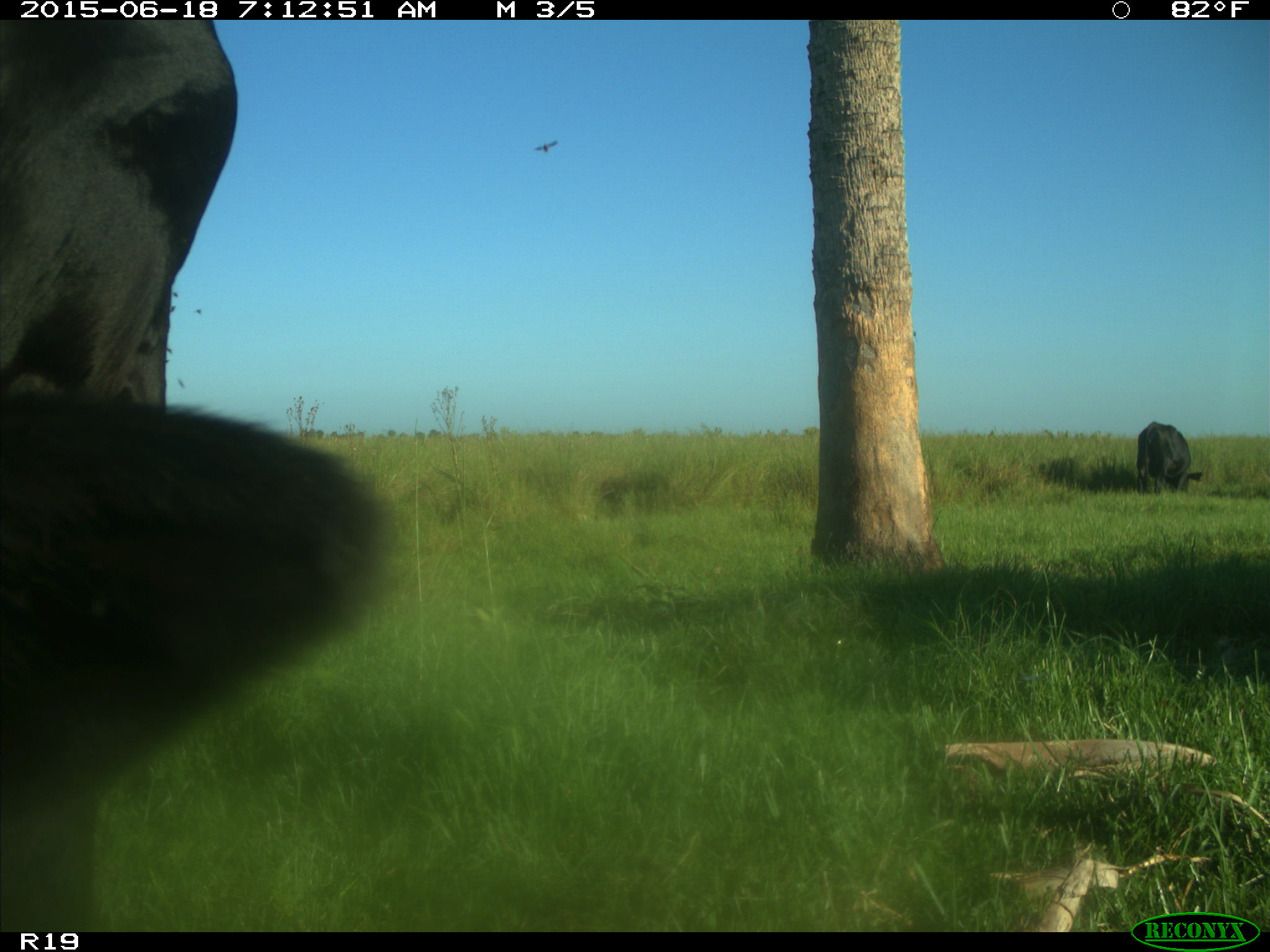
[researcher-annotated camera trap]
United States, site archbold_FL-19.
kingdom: Animalia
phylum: Chordata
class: Mammalia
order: Artiodactyla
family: Bovidae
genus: Bos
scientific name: Bos taurus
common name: domestic cow